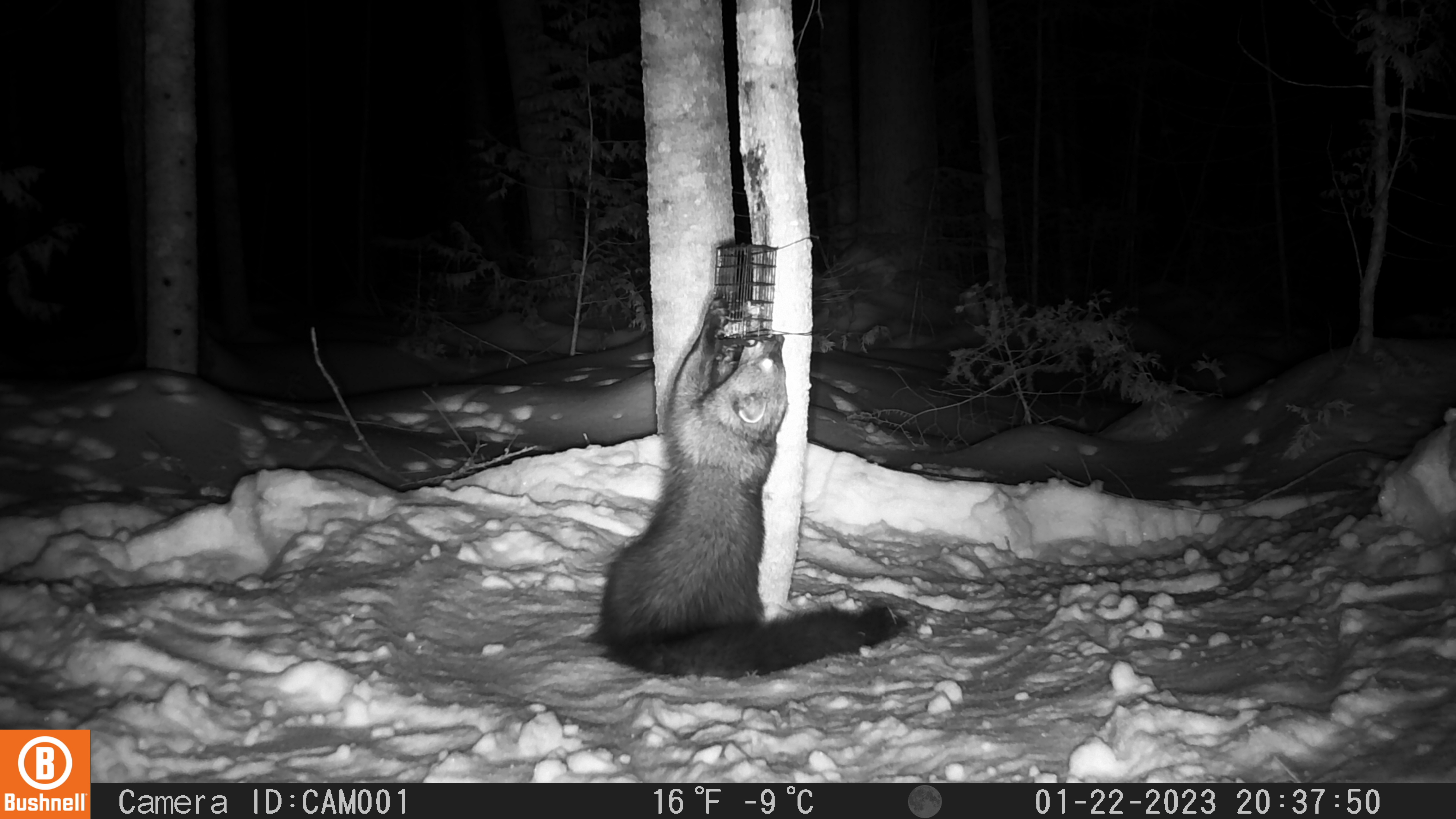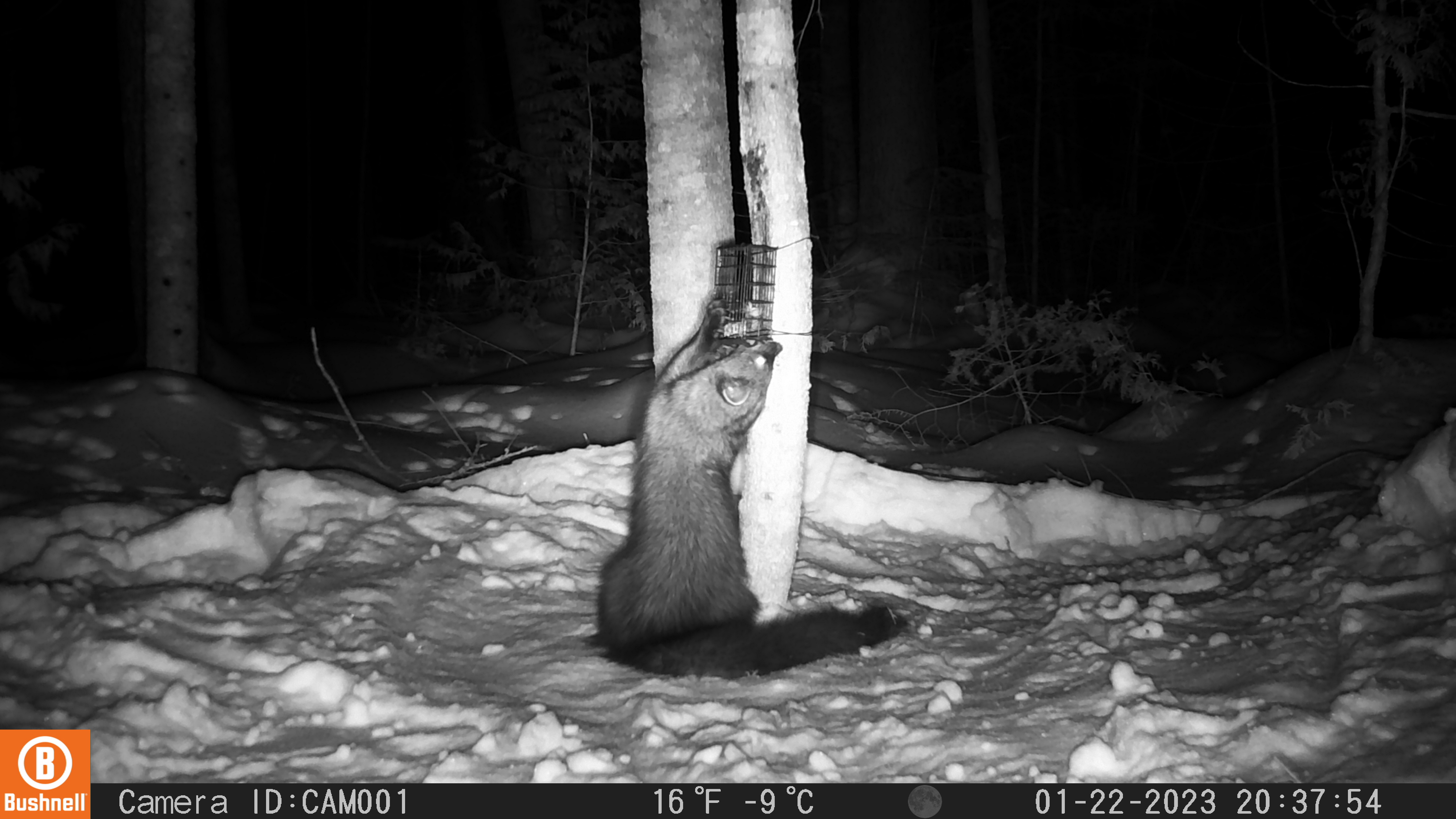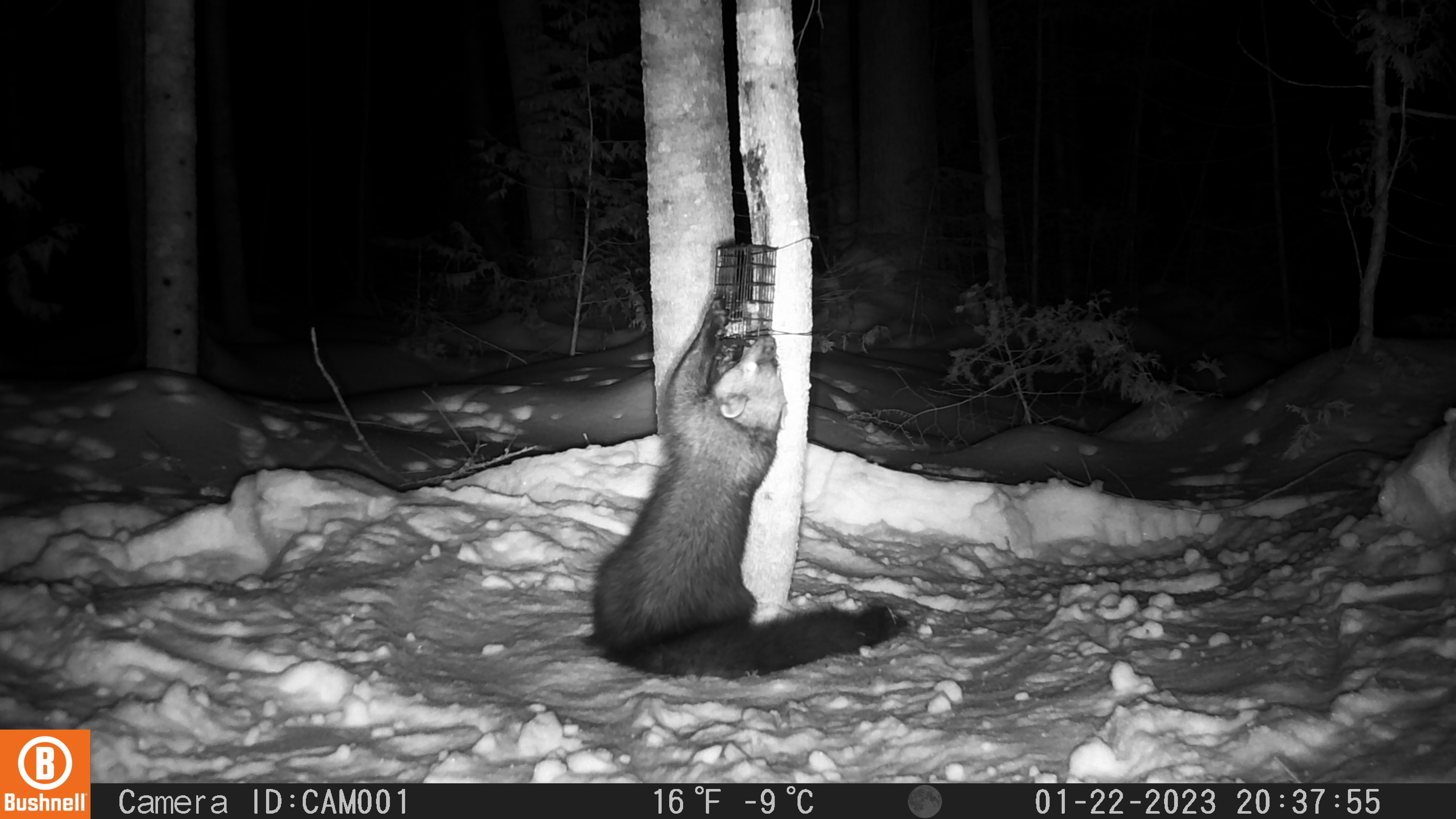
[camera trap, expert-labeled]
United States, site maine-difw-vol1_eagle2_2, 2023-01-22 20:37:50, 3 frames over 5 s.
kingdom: Animalia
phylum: Chordata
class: Mammalia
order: Carnivora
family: Mustelidae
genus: Pekania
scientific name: Pekania pennanti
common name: fisher